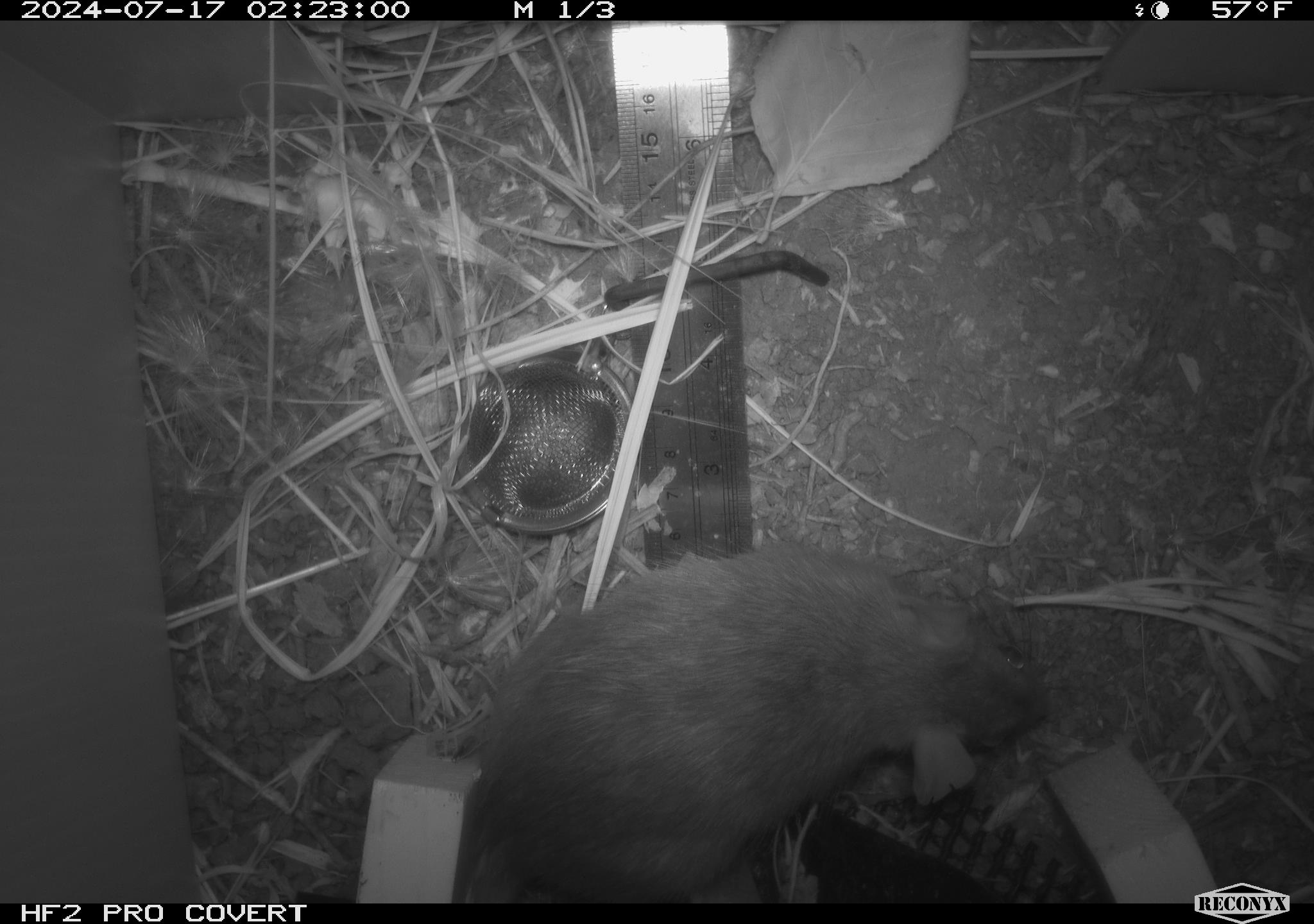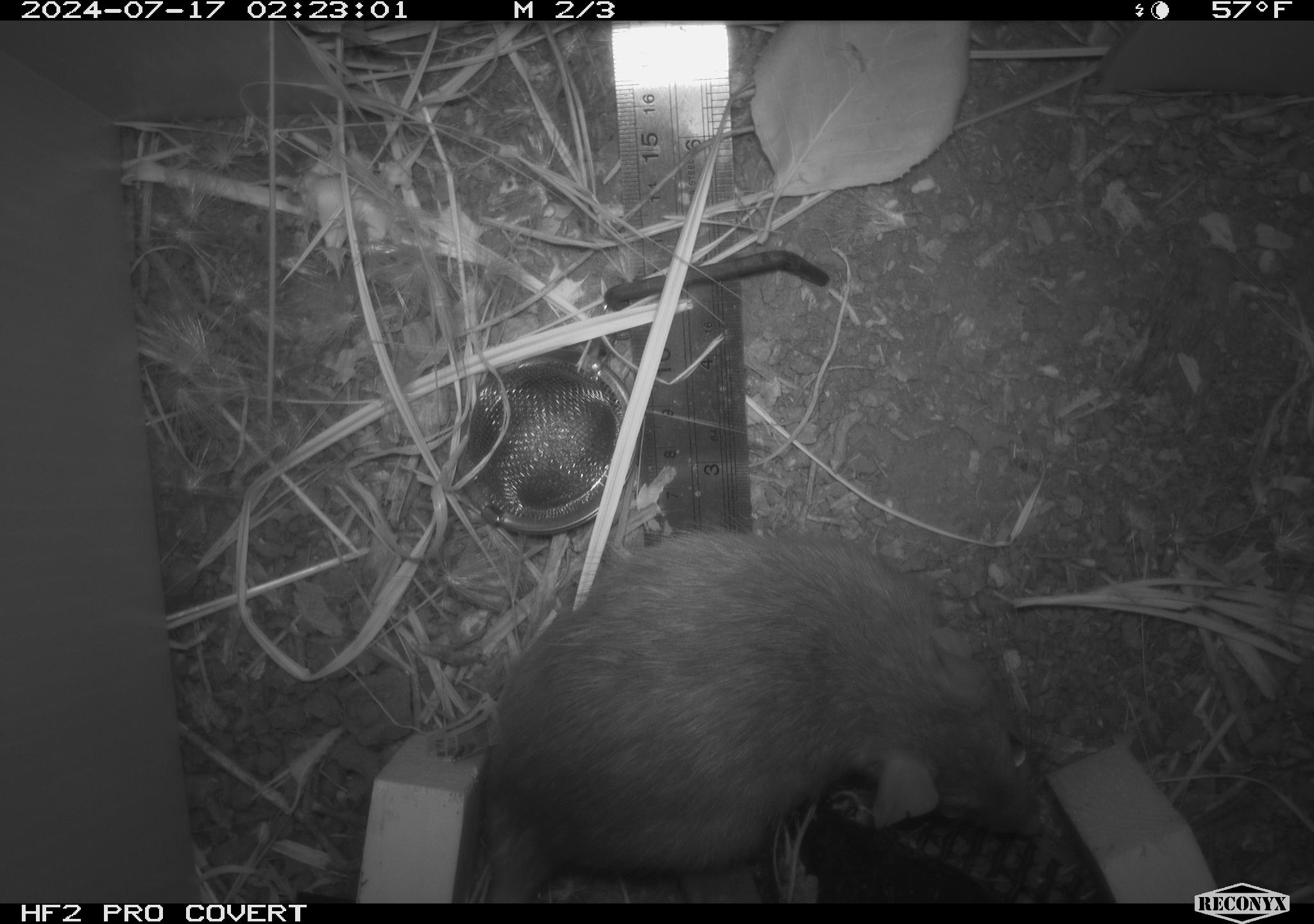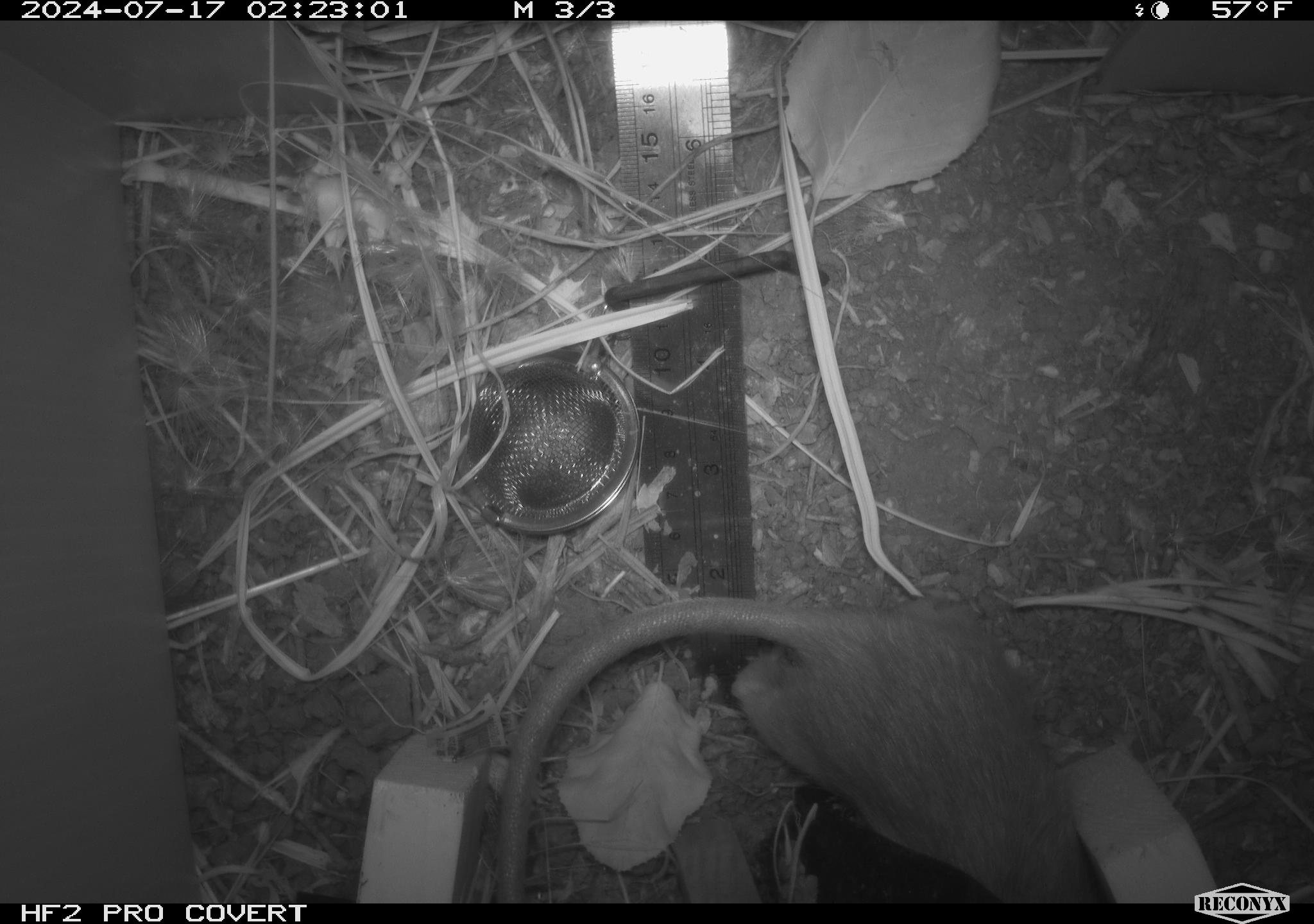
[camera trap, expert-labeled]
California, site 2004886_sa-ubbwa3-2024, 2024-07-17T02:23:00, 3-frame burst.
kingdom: Animalia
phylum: Chordata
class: Mammalia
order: Rodentia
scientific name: Rodentia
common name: mouse species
Mouse species (Rodentia).